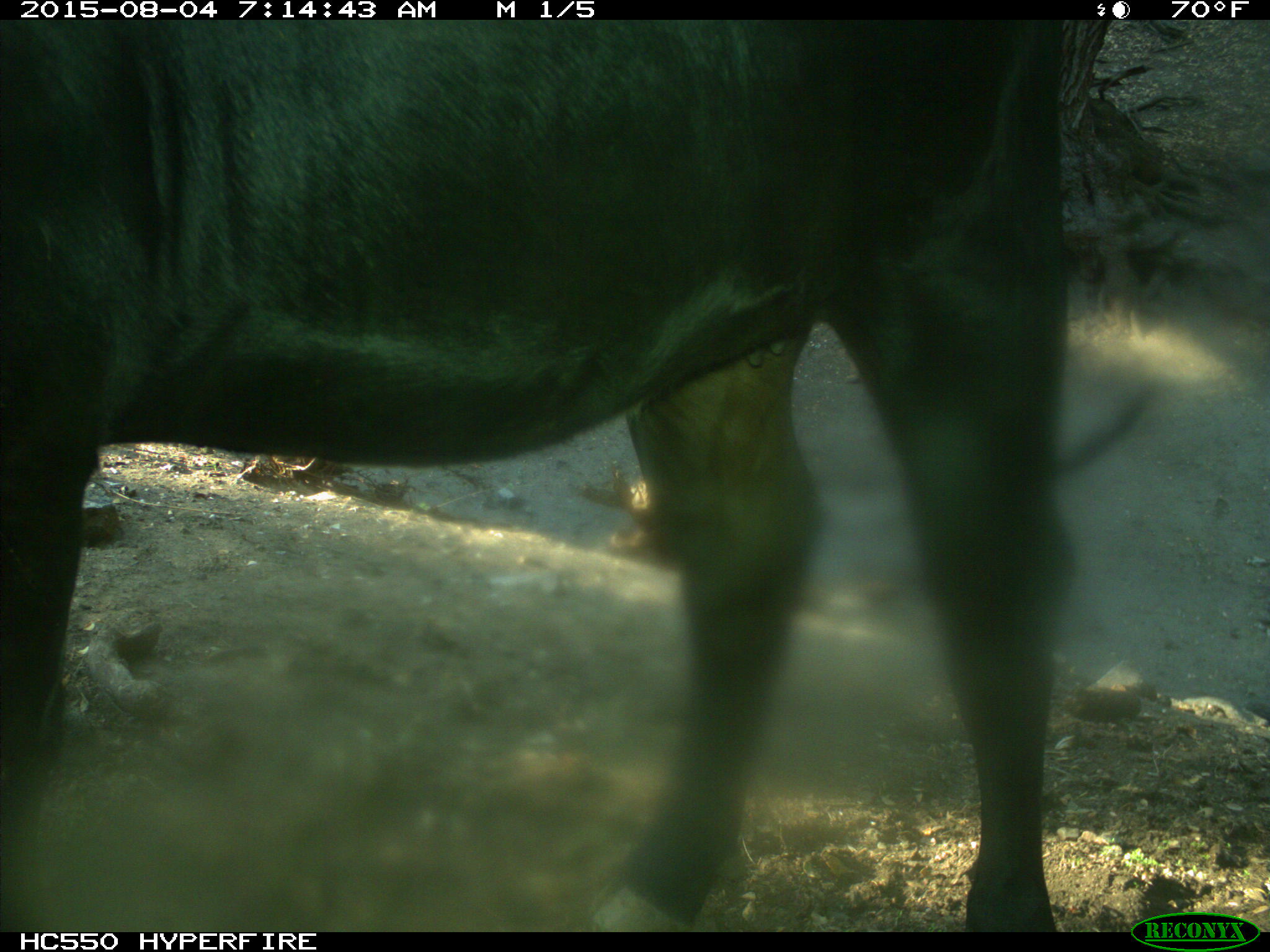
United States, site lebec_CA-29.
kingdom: Animalia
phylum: Chordata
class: Mammalia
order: Artiodactyla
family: Bovidae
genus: Bos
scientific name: Bos taurus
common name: domestic cow